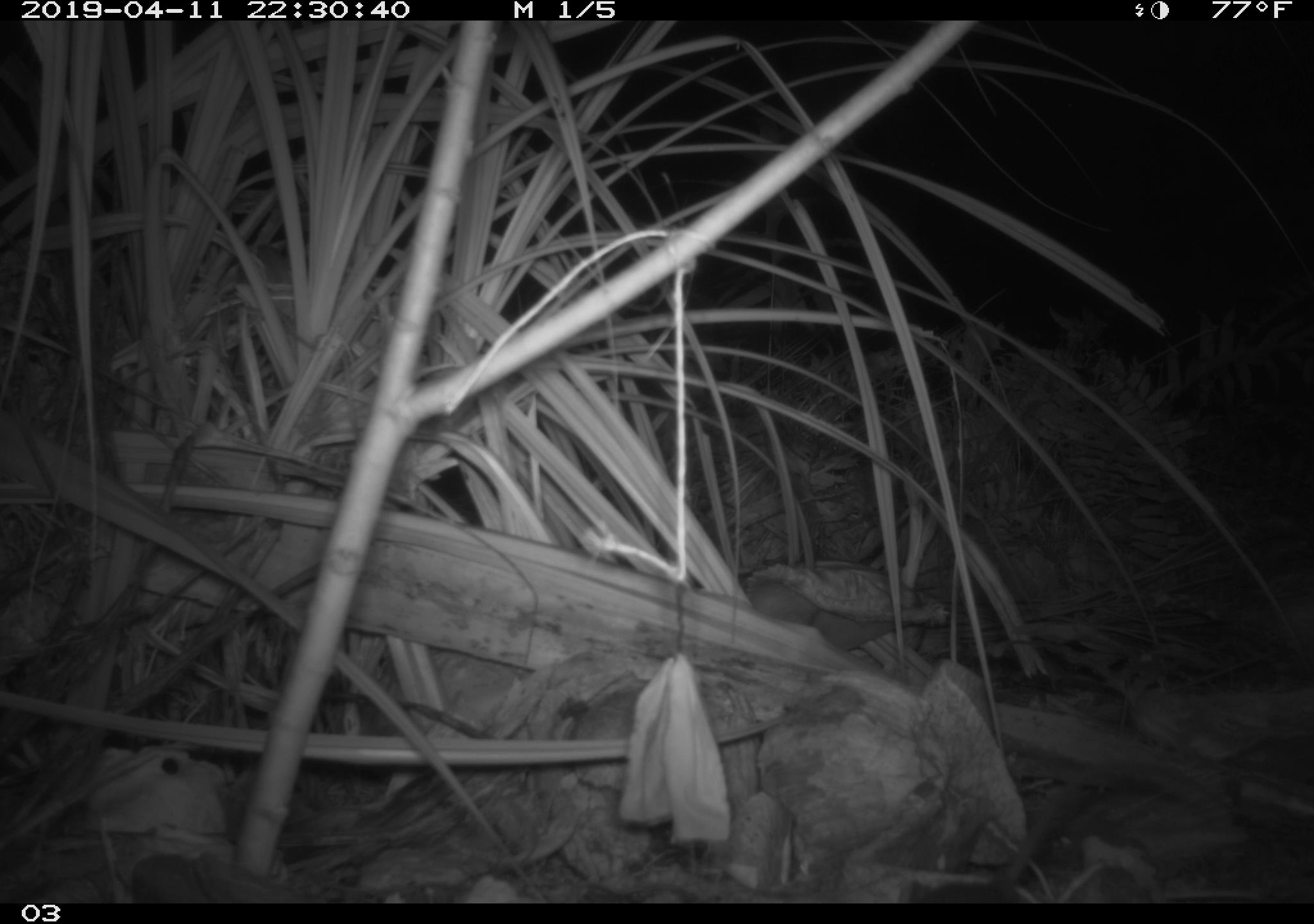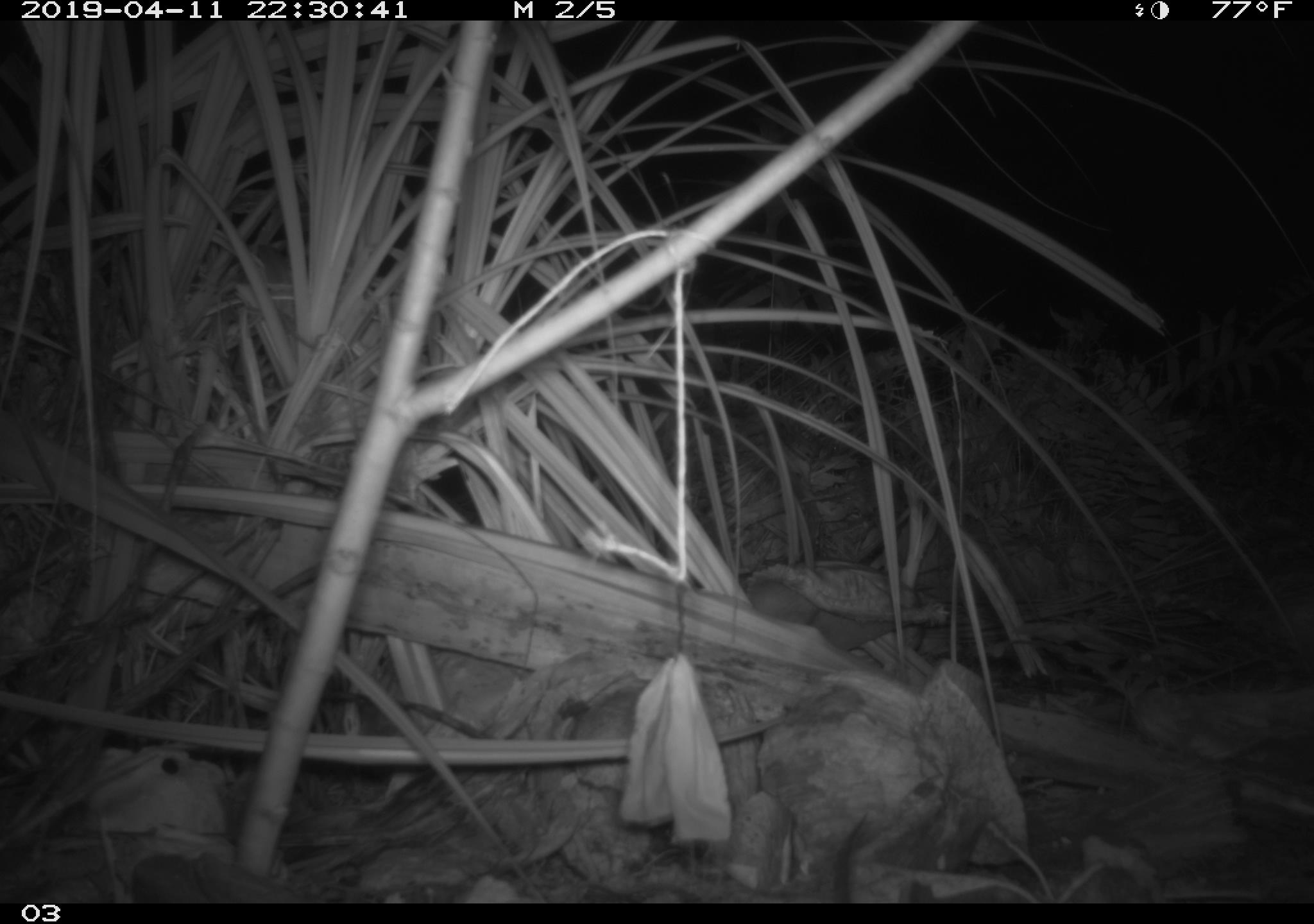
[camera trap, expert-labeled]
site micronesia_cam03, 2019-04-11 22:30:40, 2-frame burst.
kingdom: Animalia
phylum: Chordata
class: Mammalia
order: Rodentia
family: Muridae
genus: Rattus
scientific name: Rattus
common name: rat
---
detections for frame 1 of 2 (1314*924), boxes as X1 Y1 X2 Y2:
rat: 909 753 1243 905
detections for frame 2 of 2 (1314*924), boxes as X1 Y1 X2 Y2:
rat: 828 814 870 899